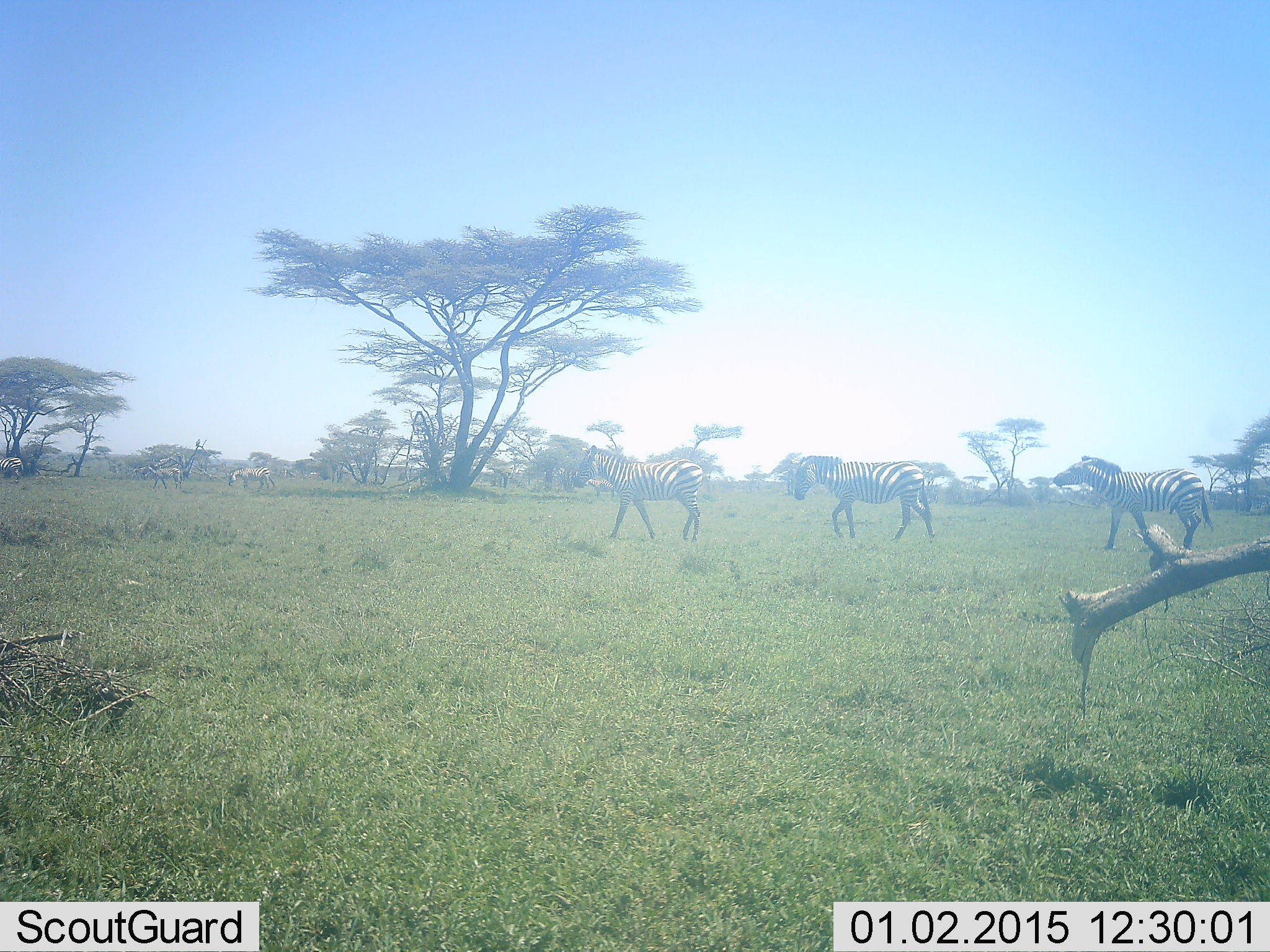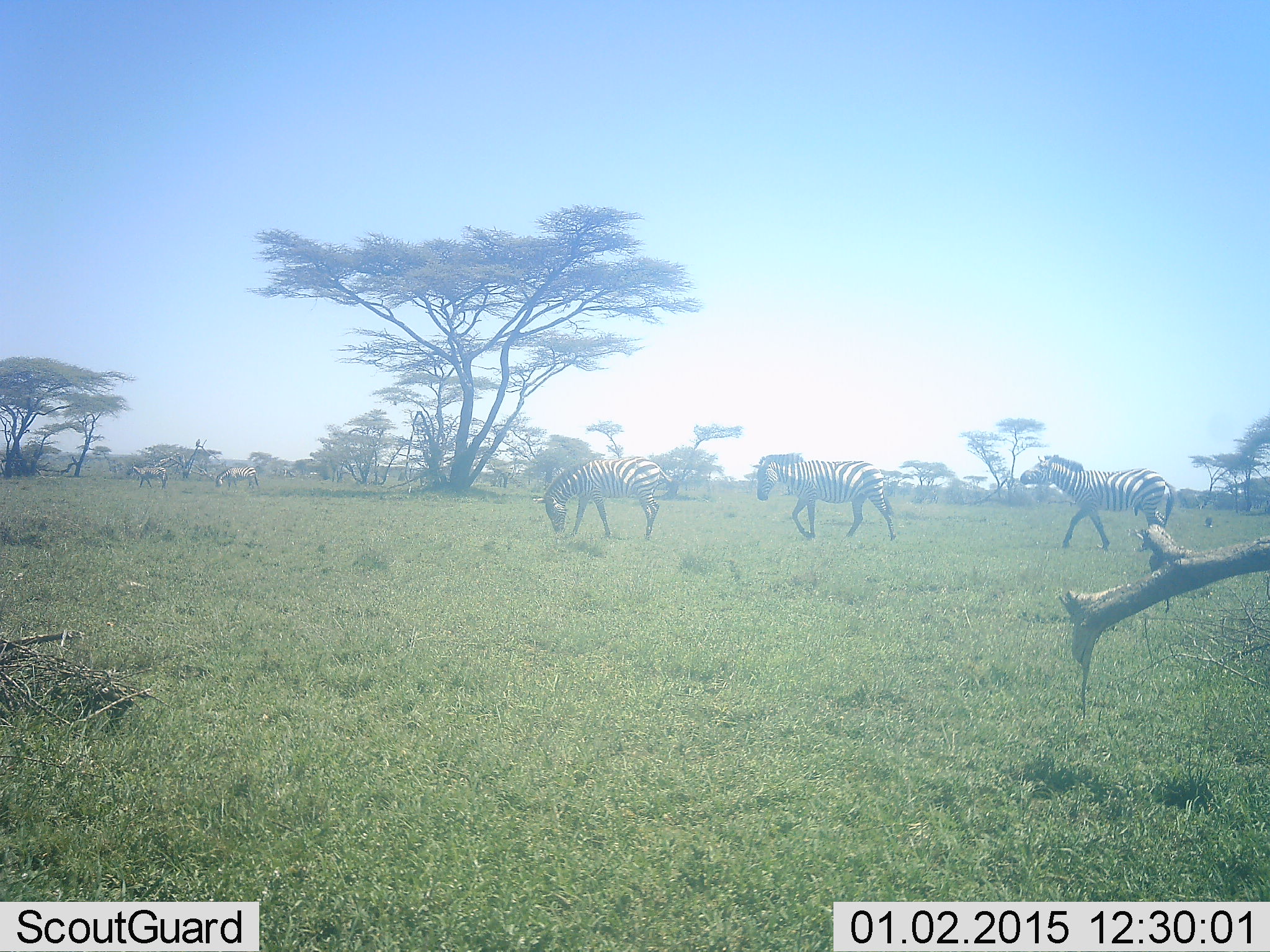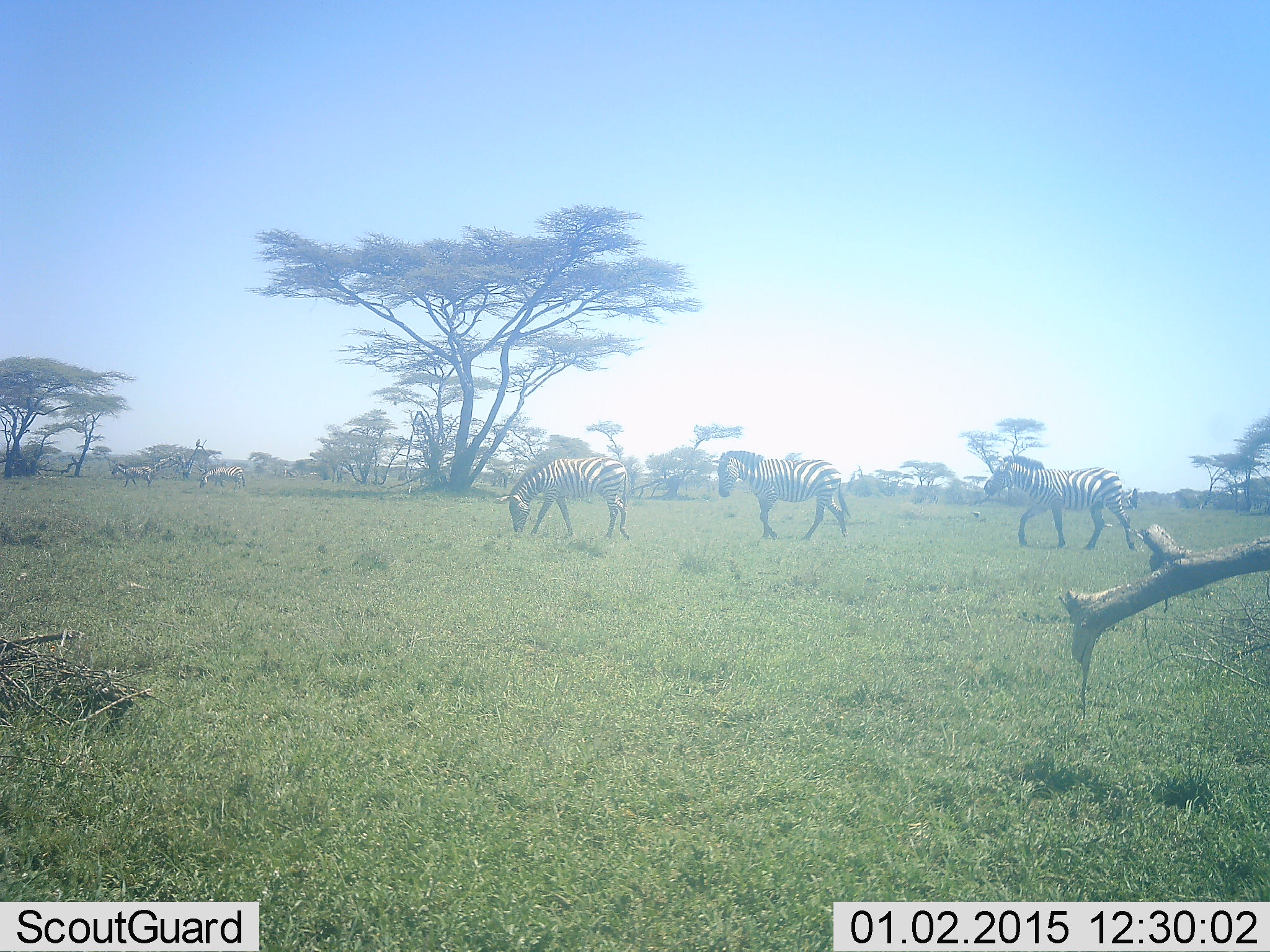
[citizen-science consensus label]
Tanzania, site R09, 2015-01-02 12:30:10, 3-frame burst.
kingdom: Animalia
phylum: Chordata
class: Mammalia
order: Perissodactyla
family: Equidae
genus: Equus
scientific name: Equus quagga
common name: plains zebra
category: zebra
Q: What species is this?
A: Zebra (plains zebra) (Equus quagga).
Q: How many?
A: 6.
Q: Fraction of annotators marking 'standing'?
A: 10%.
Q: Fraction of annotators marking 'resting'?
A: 0%.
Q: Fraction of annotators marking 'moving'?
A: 100%.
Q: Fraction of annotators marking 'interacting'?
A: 0%.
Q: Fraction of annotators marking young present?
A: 0%.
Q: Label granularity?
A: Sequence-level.